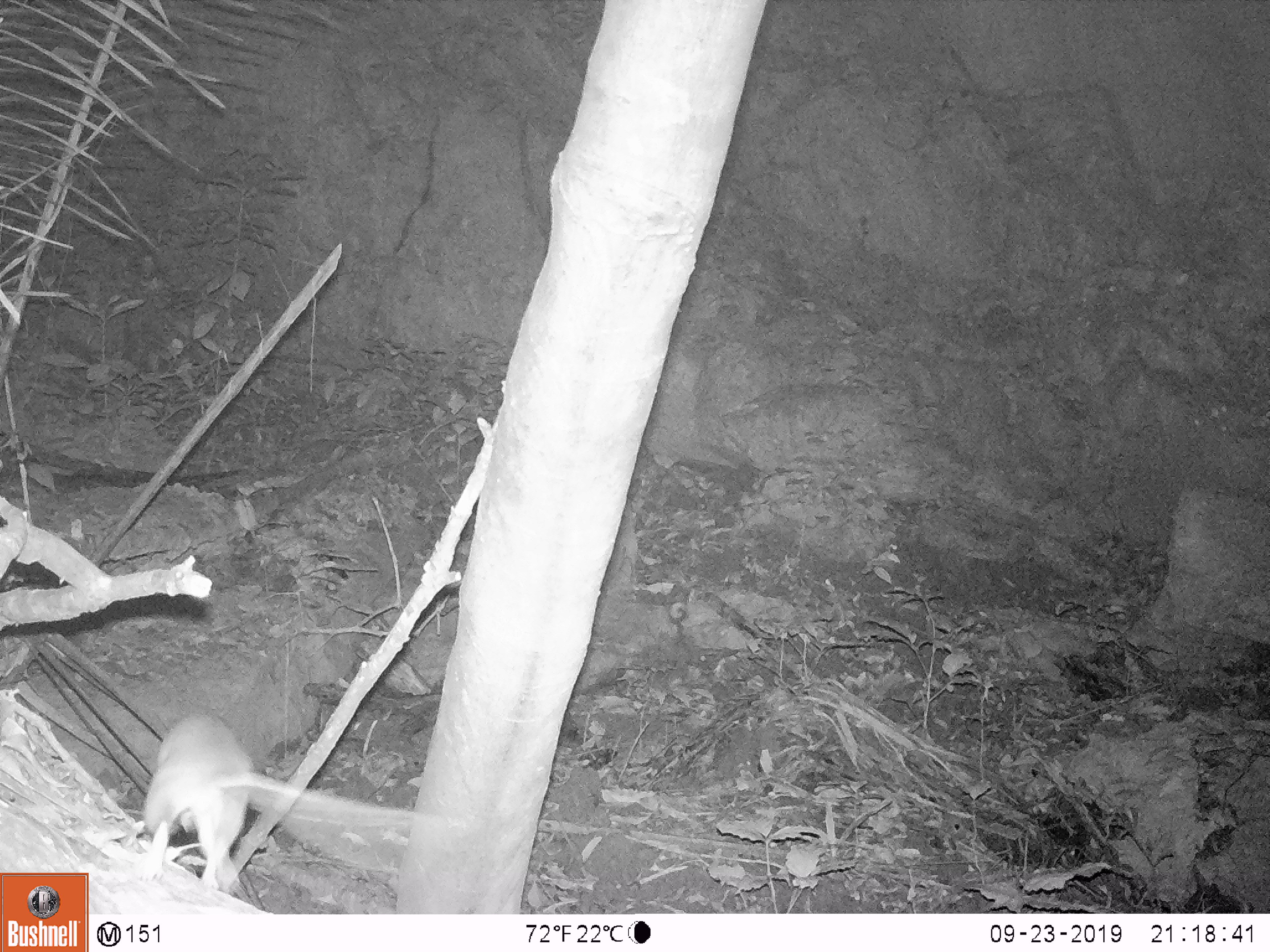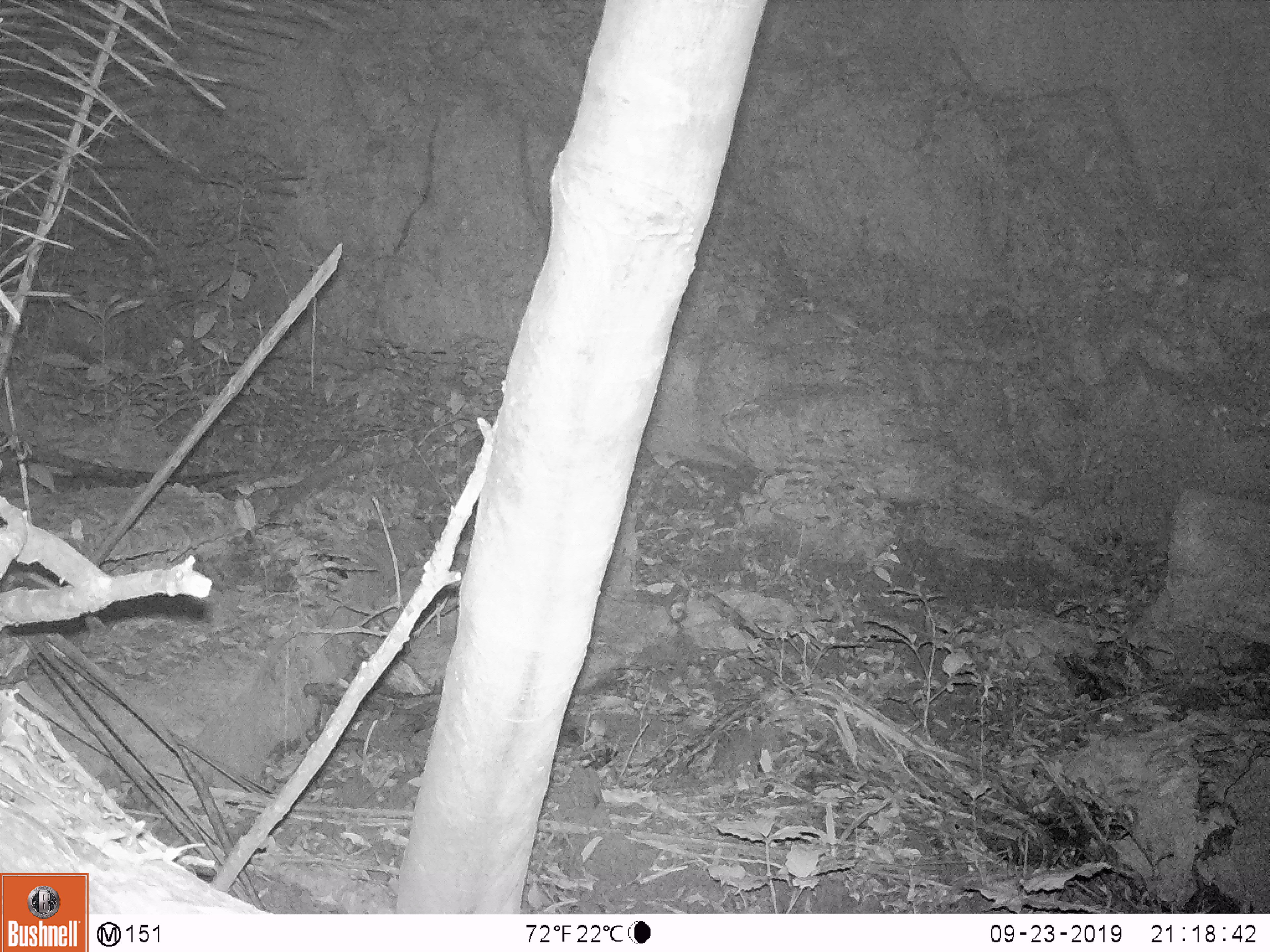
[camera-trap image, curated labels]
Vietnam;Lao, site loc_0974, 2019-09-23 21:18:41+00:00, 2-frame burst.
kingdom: Animalia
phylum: Chordata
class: Mammalia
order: Rodentia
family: Muridae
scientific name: Muridae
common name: old-world mice and rats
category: unidentified murid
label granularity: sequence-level